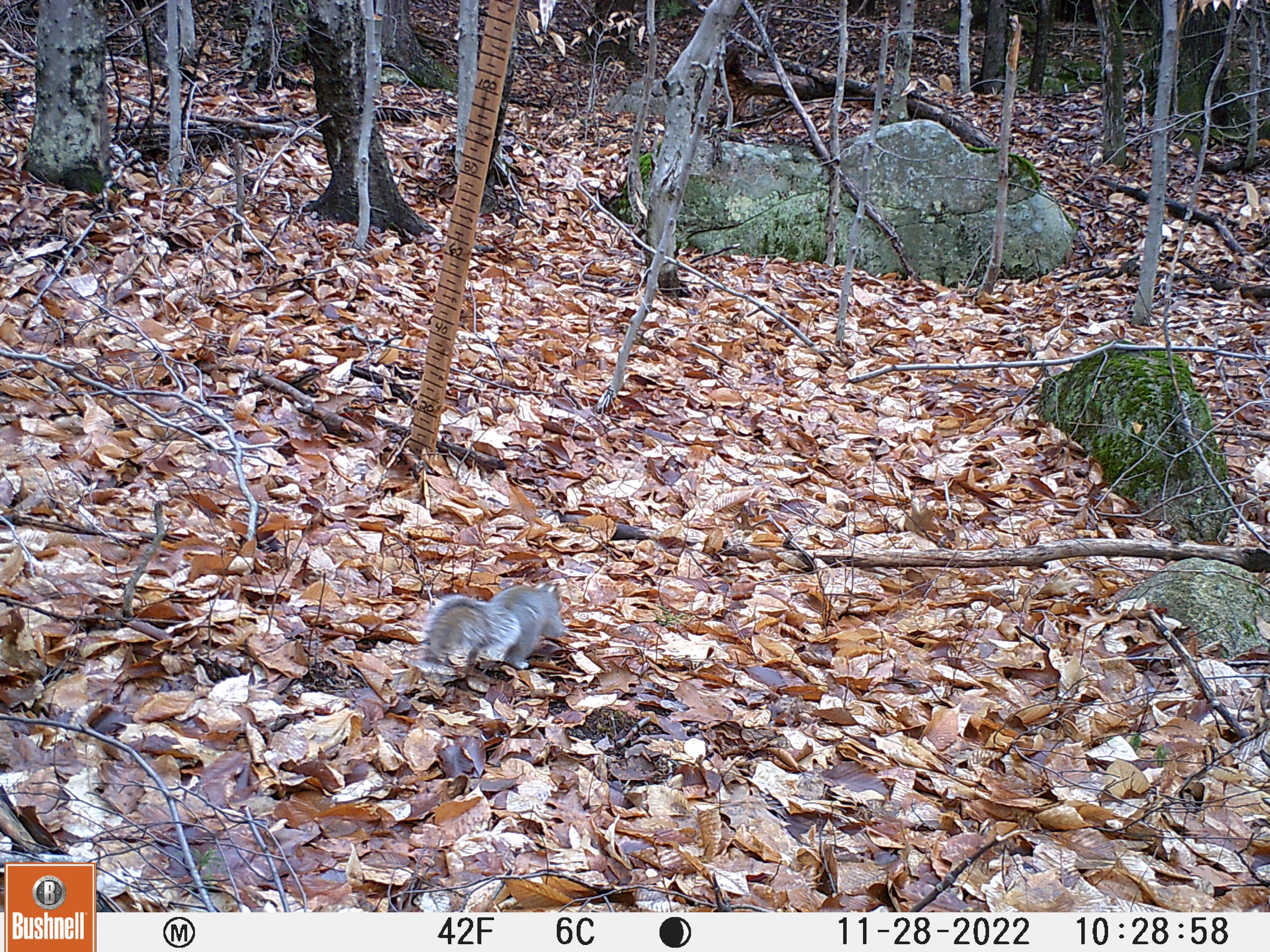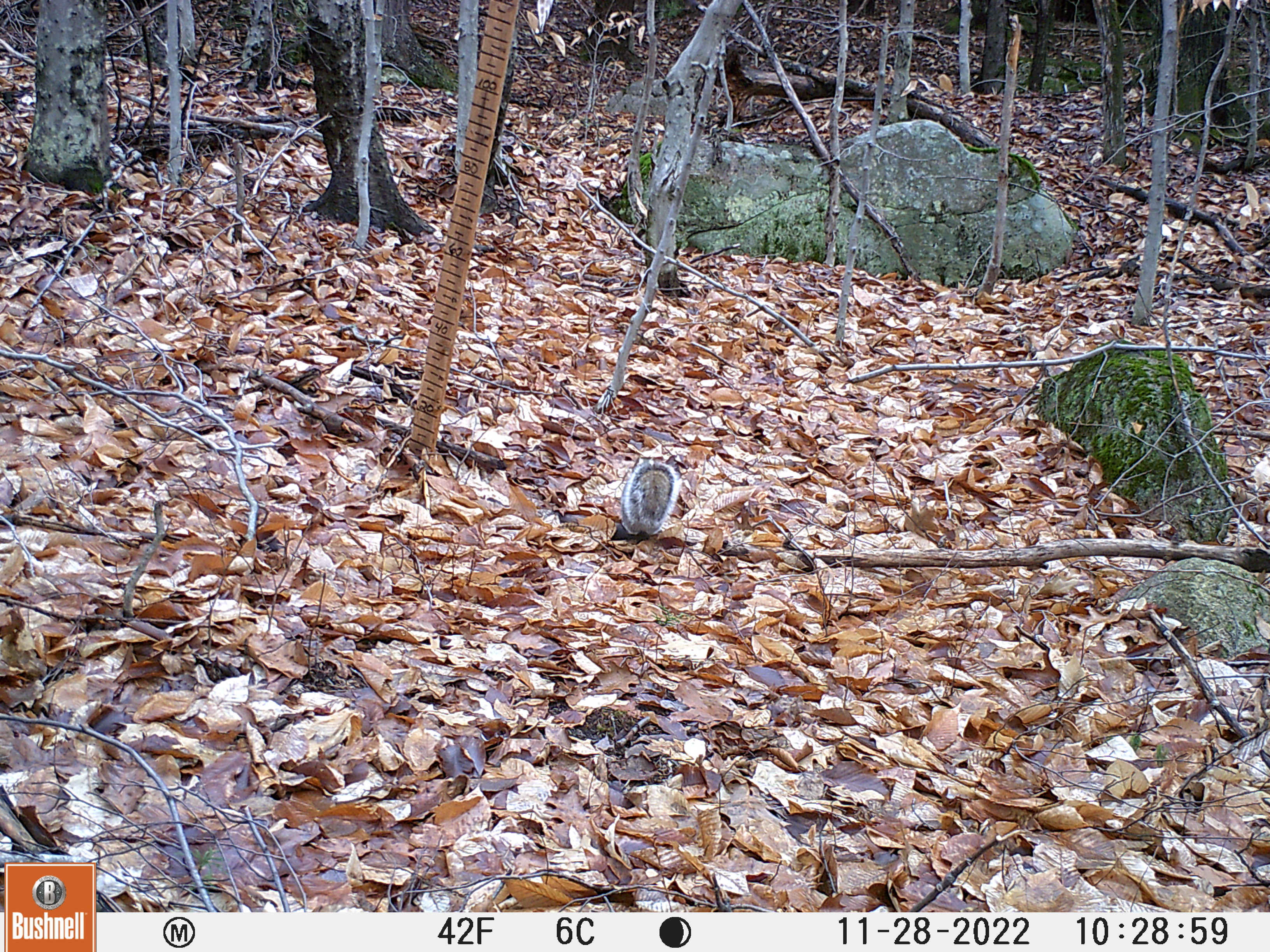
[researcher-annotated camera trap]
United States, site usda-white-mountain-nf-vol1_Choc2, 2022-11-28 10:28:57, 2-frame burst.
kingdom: Animalia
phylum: Chordata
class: Mammalia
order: Rodentia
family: Sciuridae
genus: Sciurus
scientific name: Sciurus carolinensis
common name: gray squirrel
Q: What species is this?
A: Gray squirrel (Sciurus carolinensis).